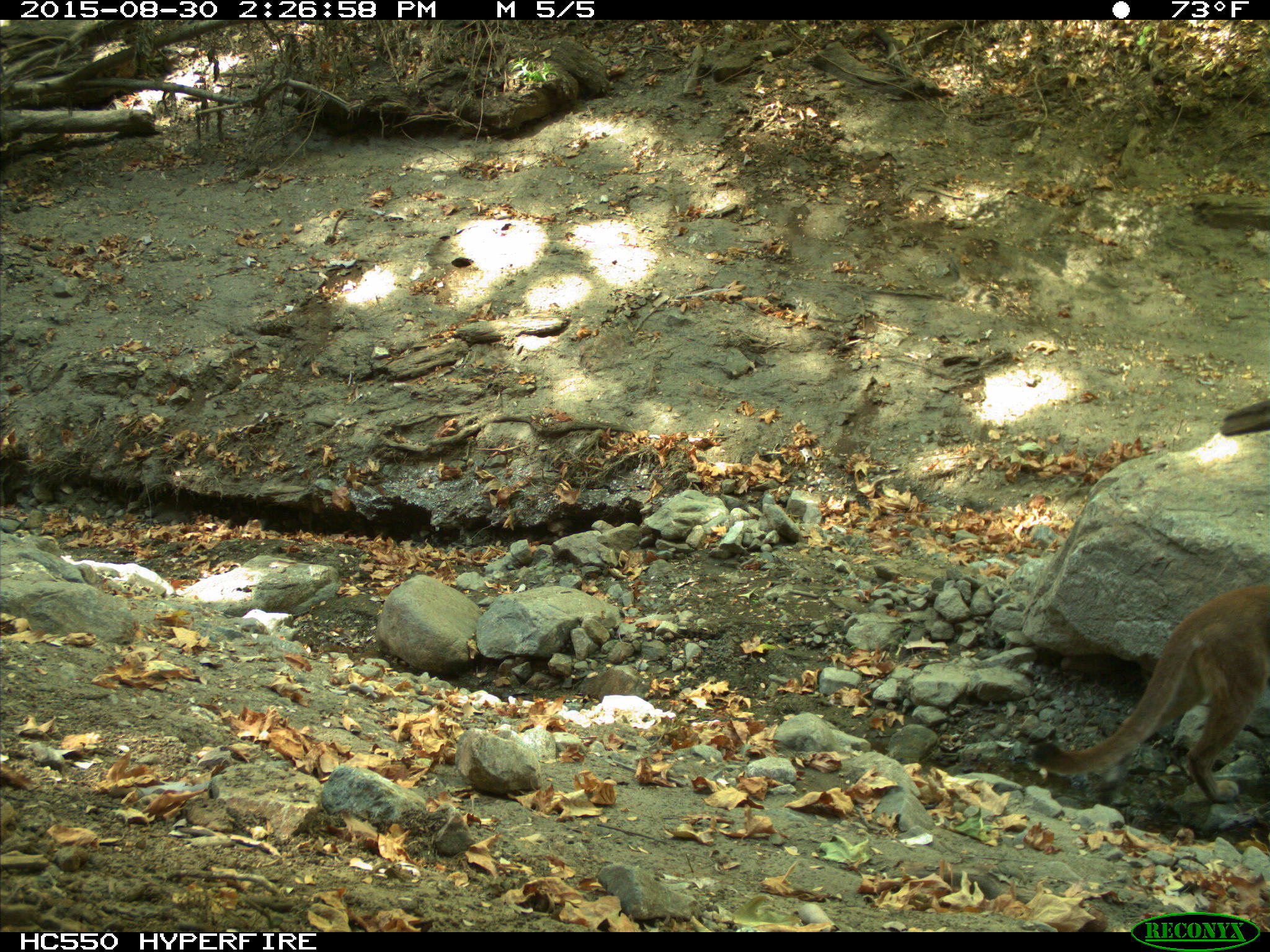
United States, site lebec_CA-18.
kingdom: Animalia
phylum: Chordata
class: Mammalia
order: Carnivora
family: Felidae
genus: Puma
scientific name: Puma concolor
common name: mountain lion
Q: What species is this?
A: Puma concolor (mountain lion).